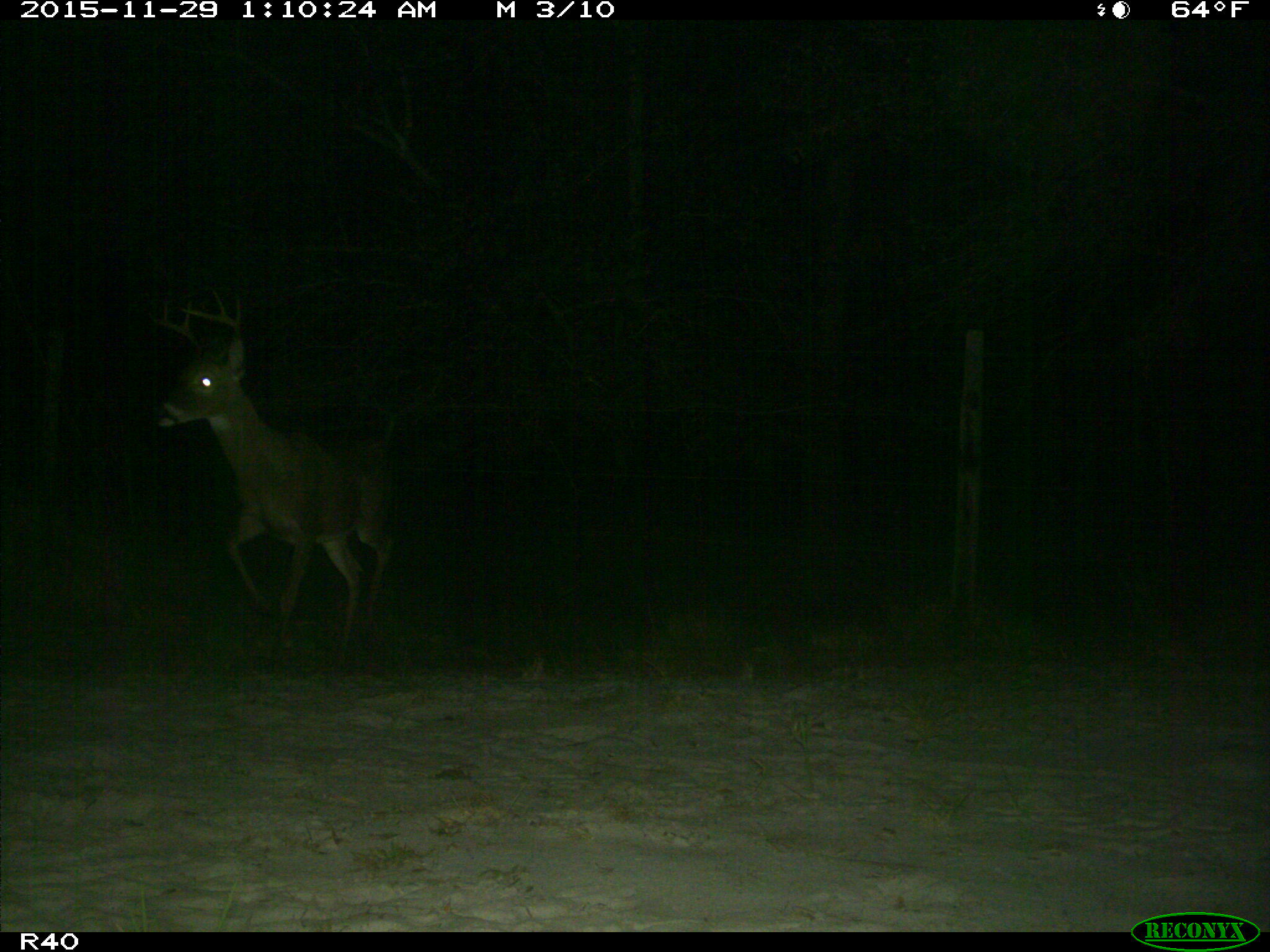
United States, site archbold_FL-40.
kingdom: Animalia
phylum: Chordata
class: Mammalia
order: Artiodactyla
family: Cervidae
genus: Odocoileus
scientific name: Odocoileus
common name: deer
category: unidentified deer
Unidentified deer (deer) (Odocoileus).